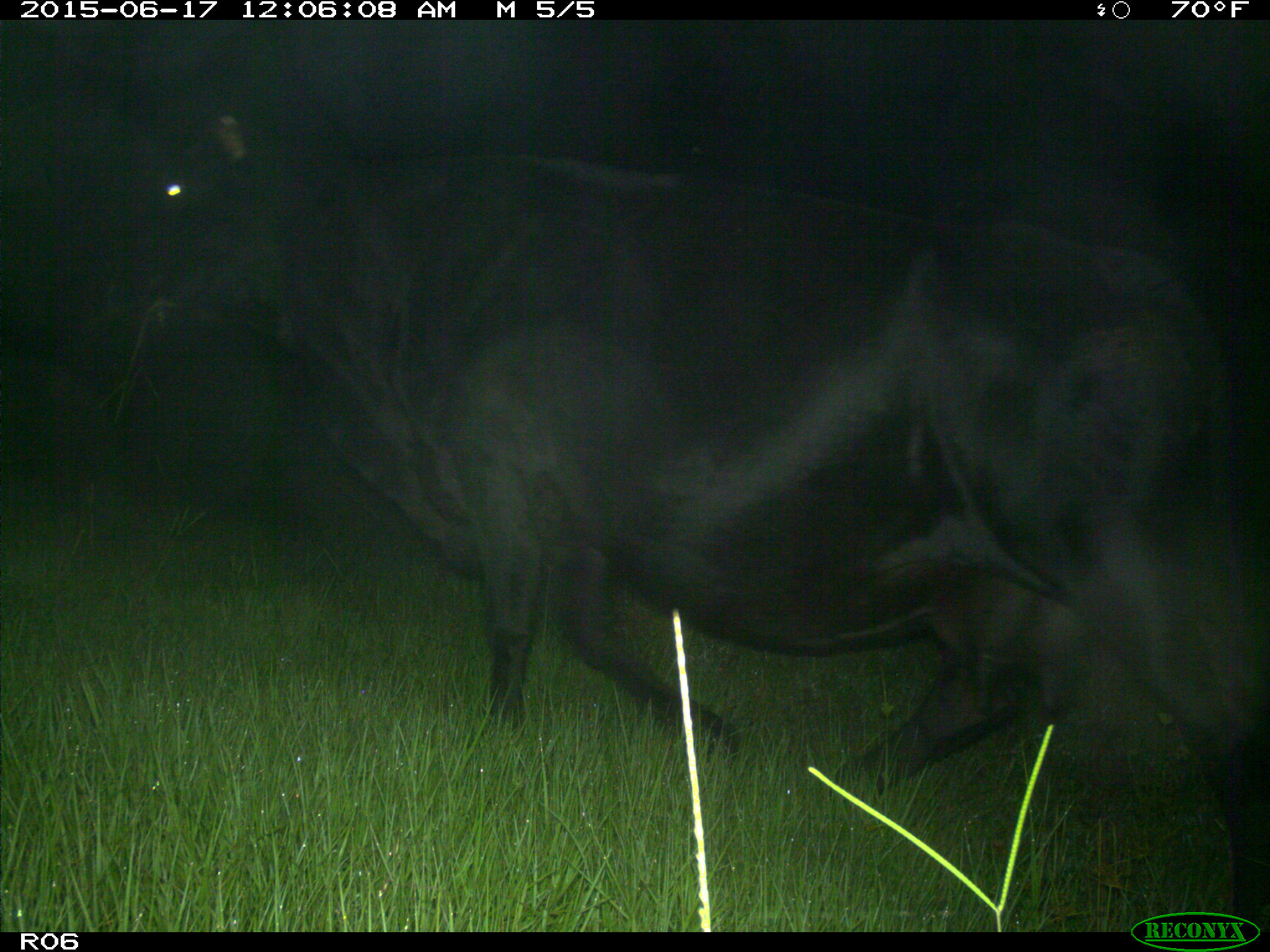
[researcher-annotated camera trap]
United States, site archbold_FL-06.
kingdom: Animalia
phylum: Chordata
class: Mammalia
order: Artiodactyla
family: Bovidae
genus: Bos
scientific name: Bos taurus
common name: domestic cow